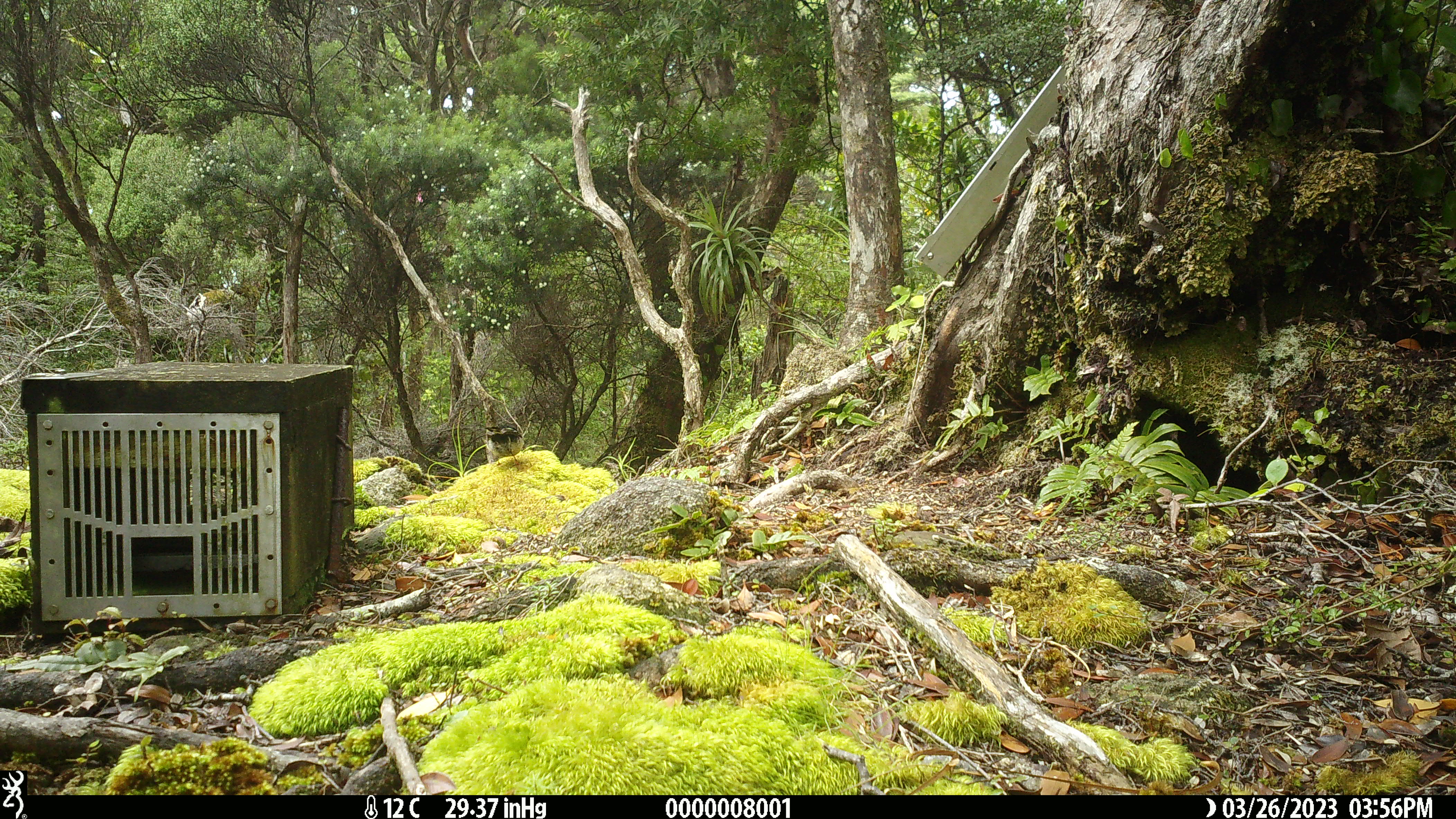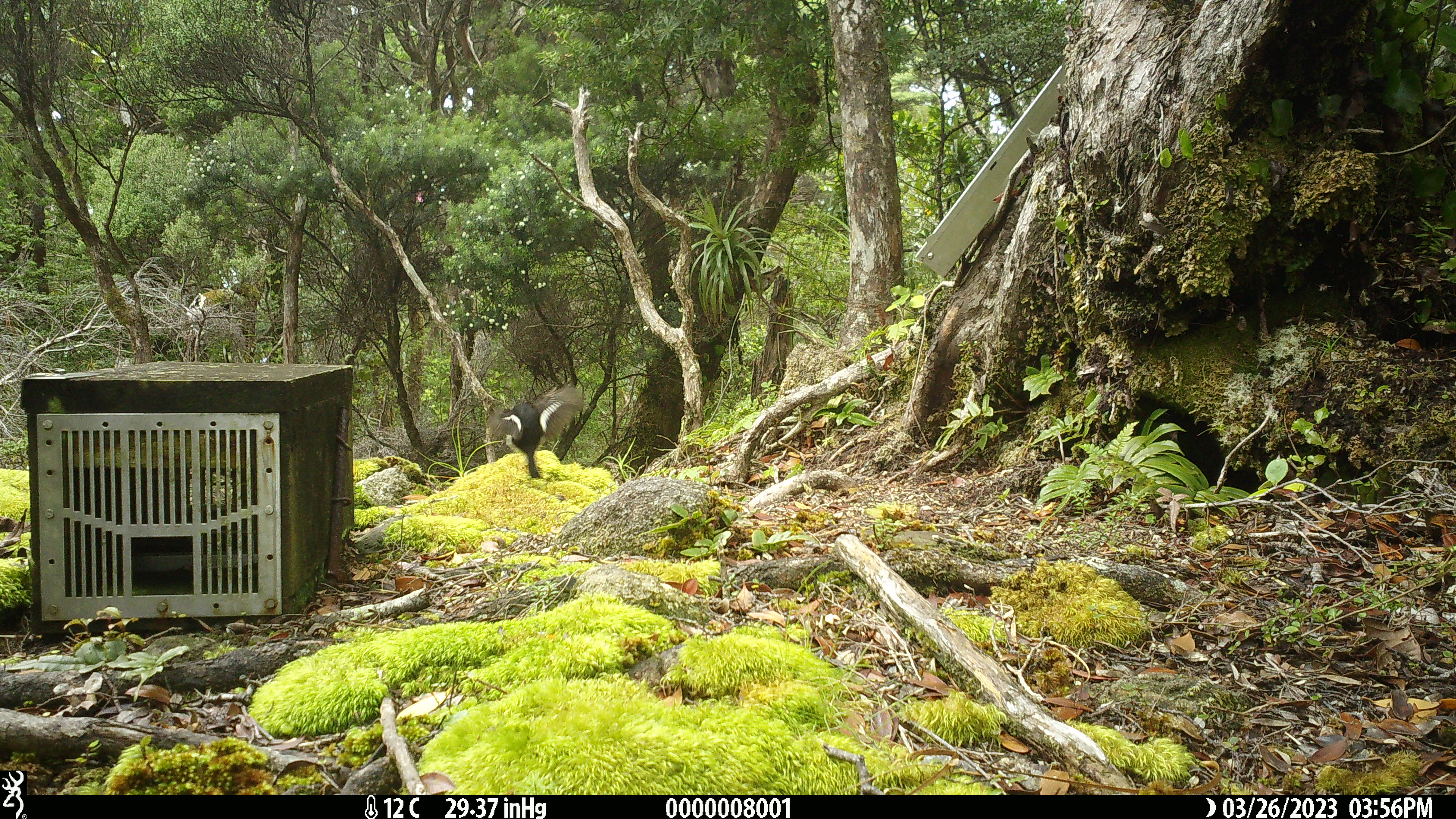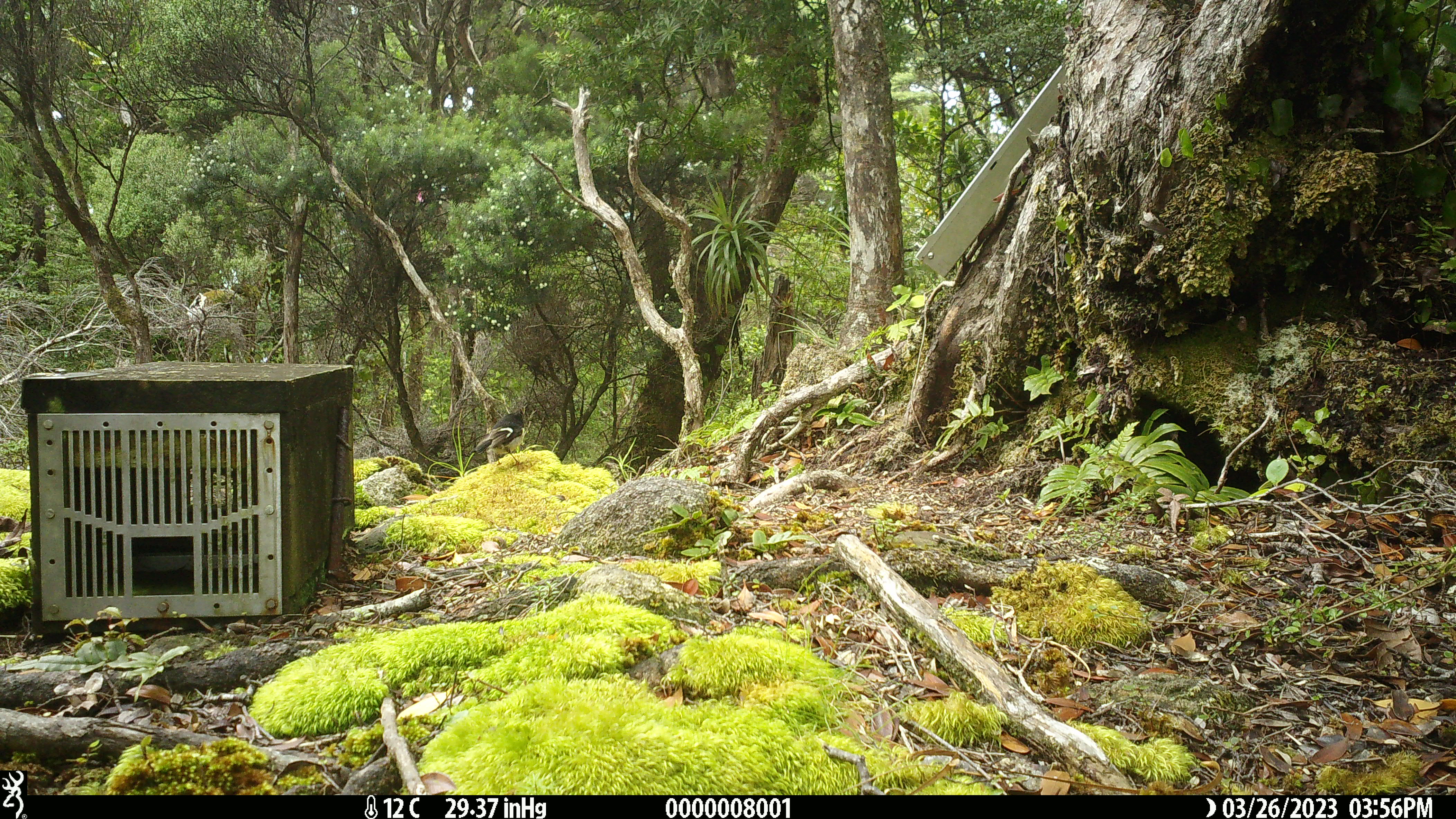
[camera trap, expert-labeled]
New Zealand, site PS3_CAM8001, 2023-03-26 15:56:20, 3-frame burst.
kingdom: Animalia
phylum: Chordata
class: Aves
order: Passeriformes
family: Petroicidae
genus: Petroica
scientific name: Petroica macrocephala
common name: tomtit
Tomtit (Petroica macrocephala).